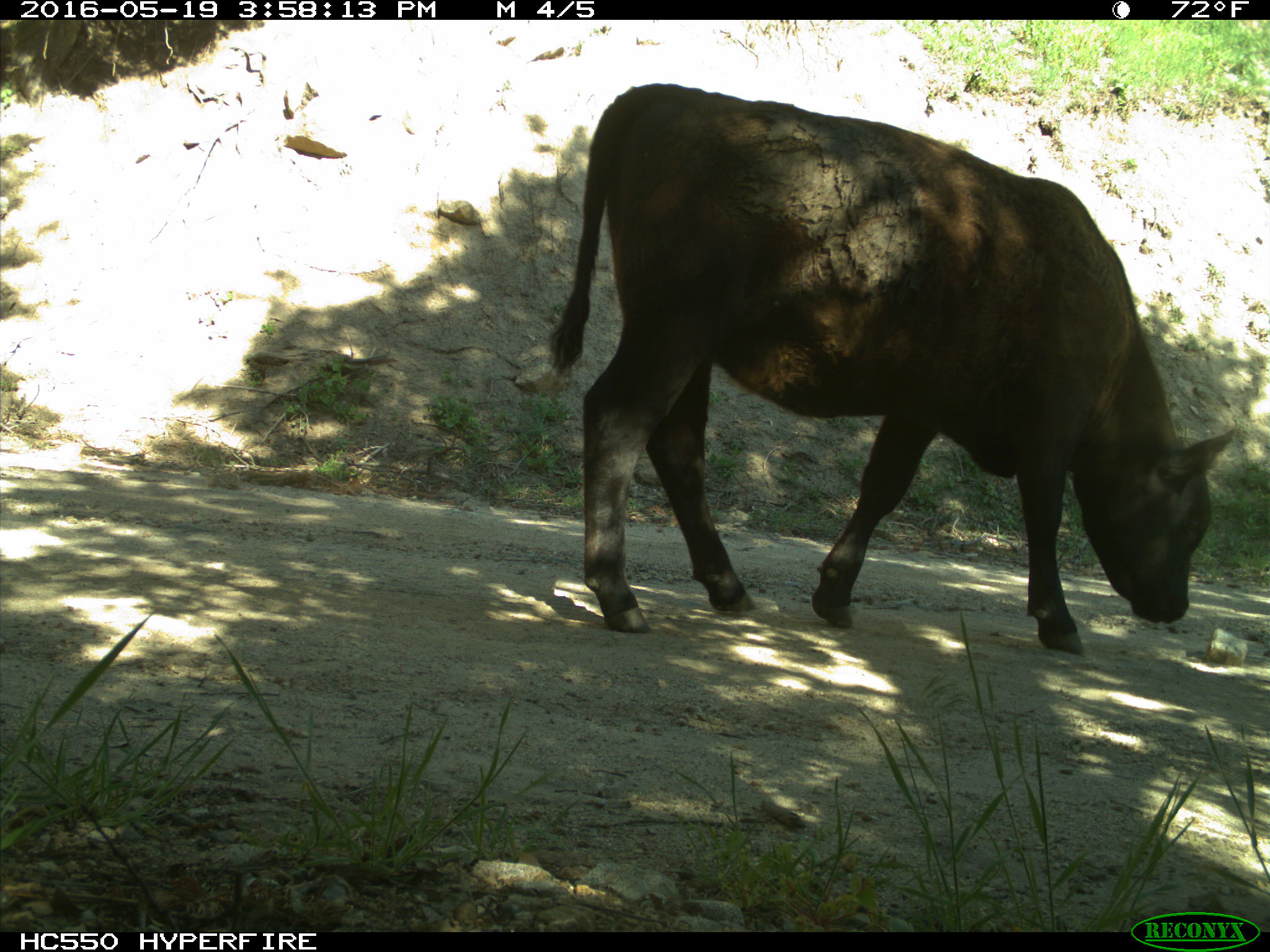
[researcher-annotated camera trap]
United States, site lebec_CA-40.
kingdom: Animalia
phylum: Chordata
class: Mammalia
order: Artiodactyla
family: Bovidae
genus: Bos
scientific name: Bos taurus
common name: domestic cow